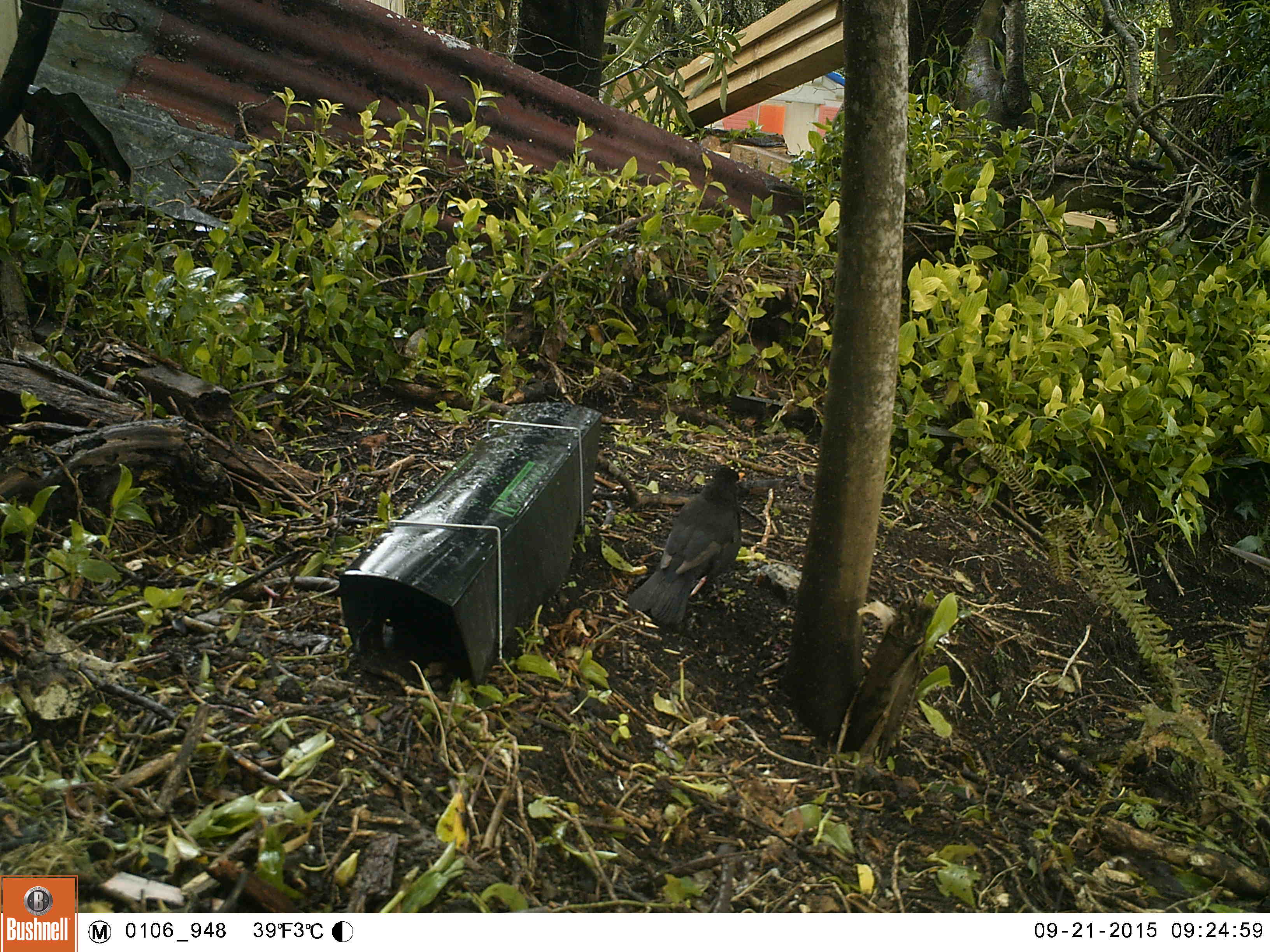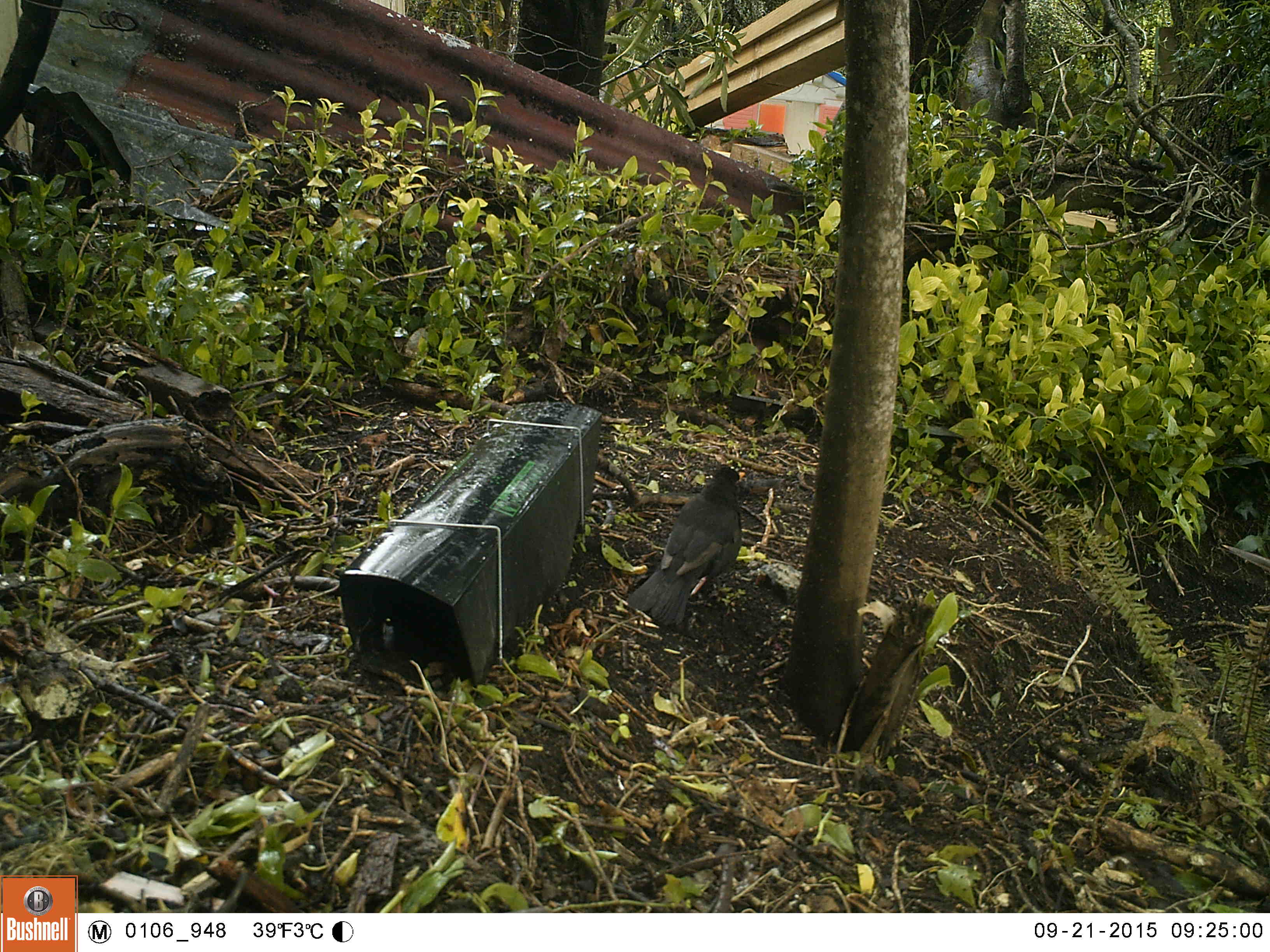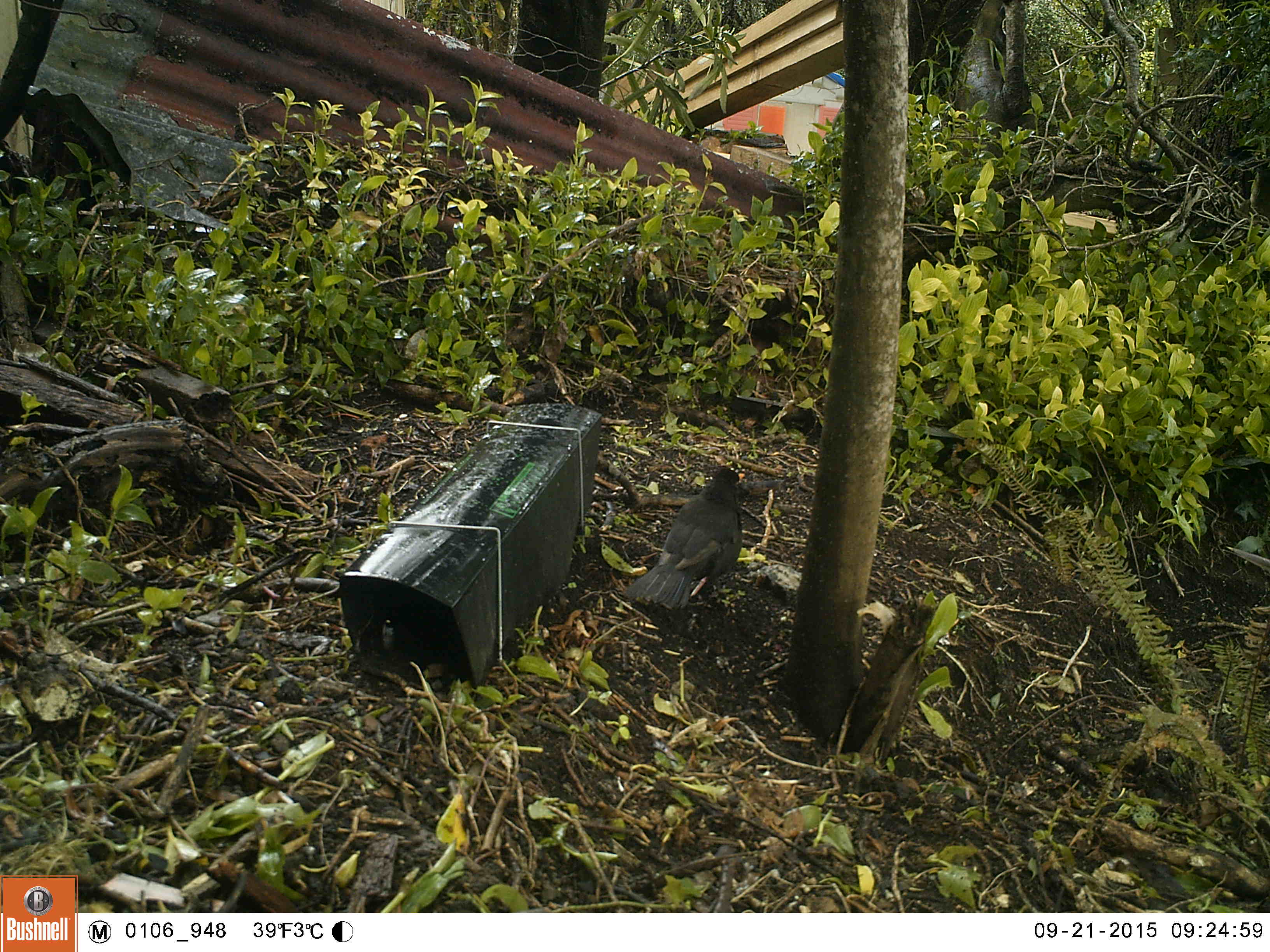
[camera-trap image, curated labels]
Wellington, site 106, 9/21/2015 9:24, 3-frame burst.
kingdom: Animalia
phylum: Chordata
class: Aves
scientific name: Aves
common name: bird